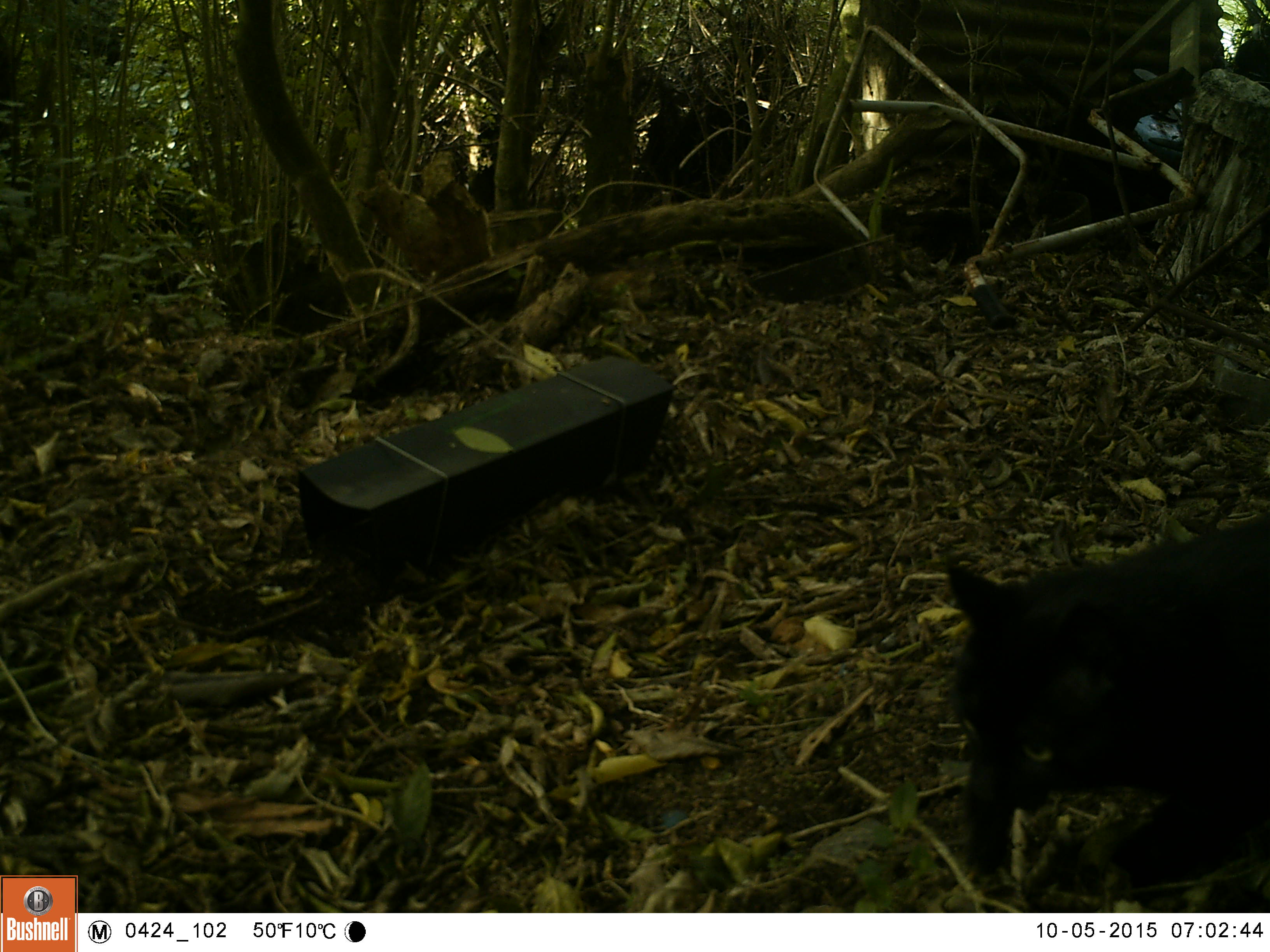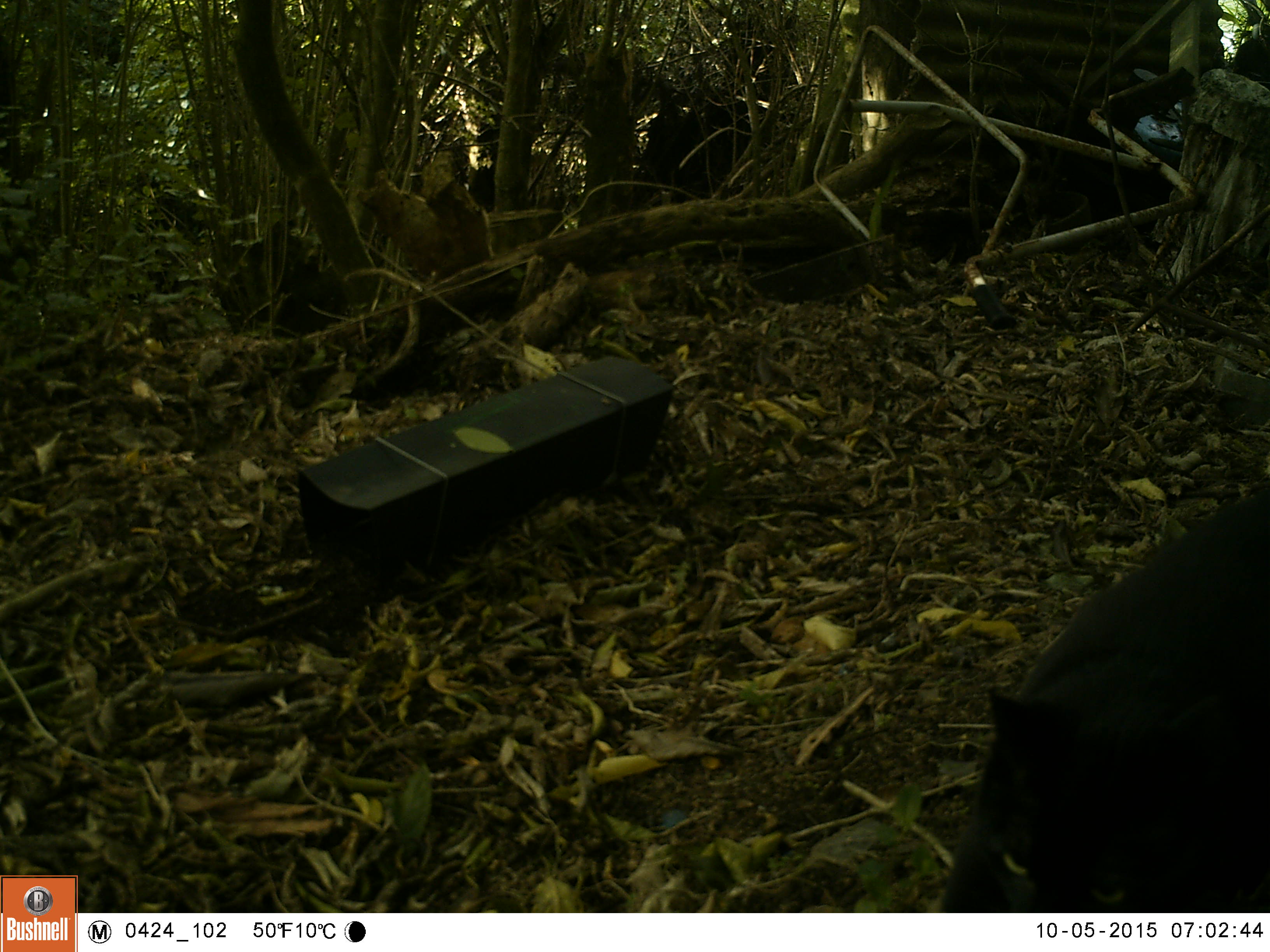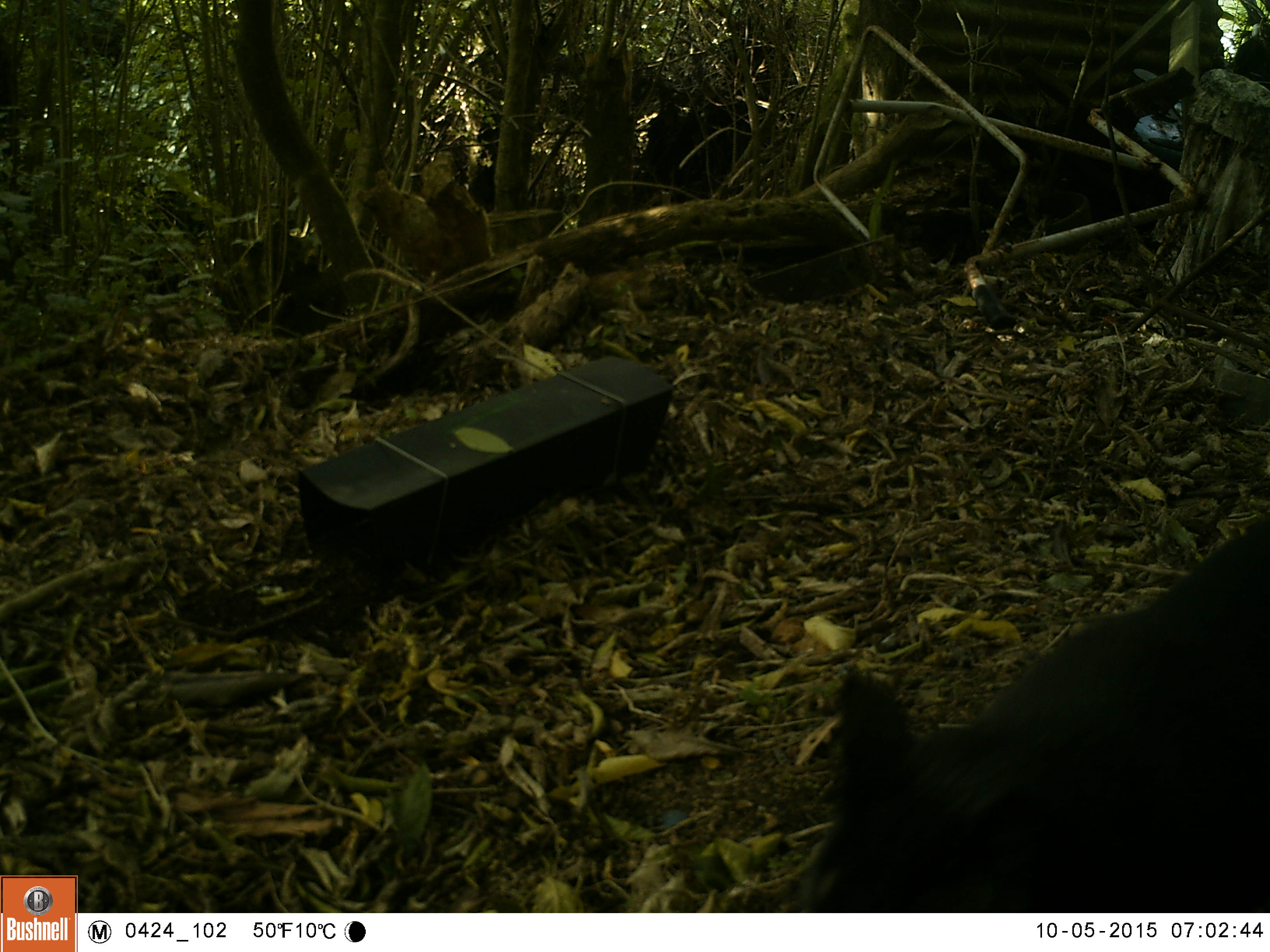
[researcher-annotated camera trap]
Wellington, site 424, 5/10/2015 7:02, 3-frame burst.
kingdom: Animalia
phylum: Chordata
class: Mammalia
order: Carnivora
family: Felidae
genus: Felis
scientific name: Felis catus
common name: cat